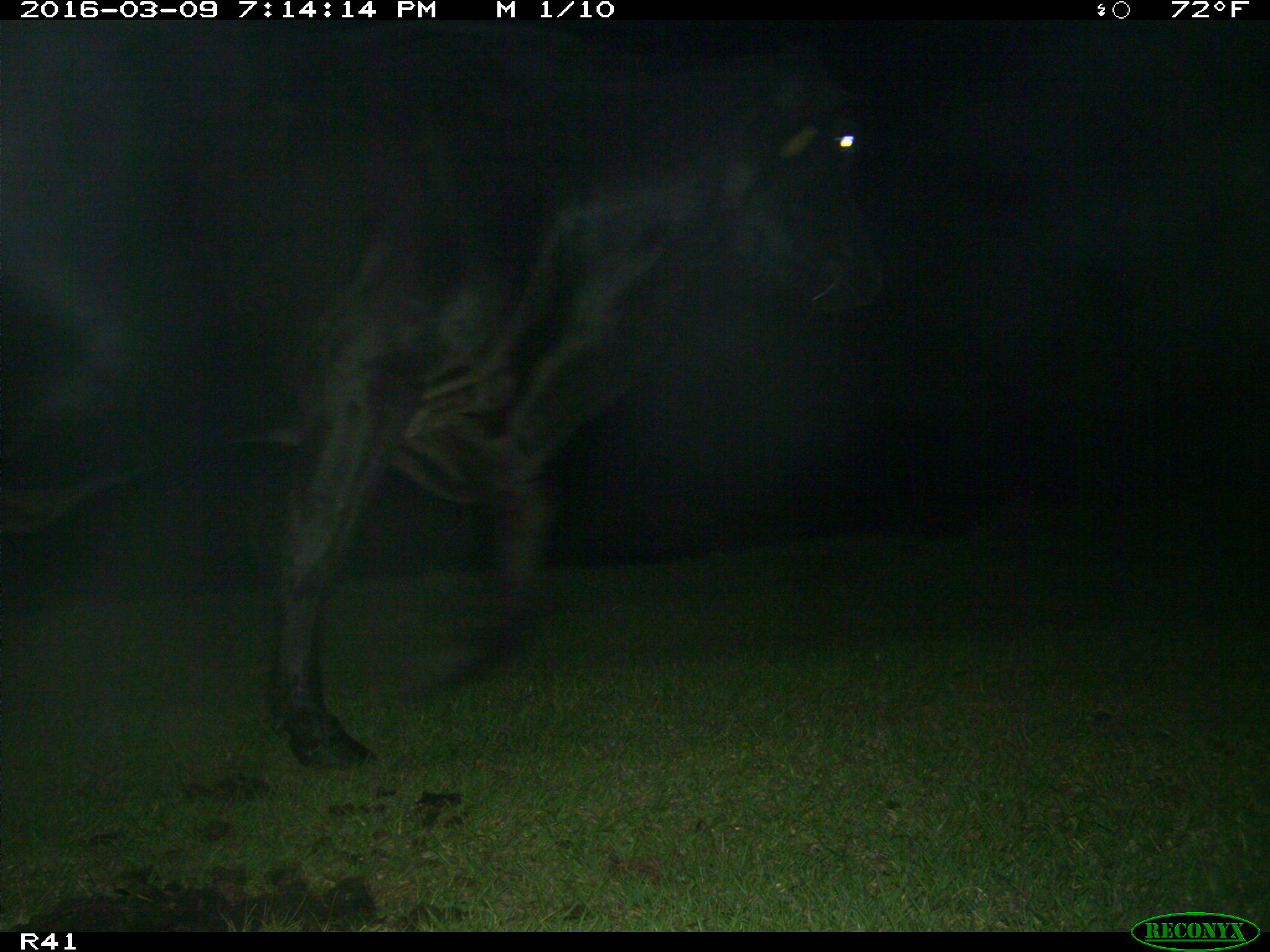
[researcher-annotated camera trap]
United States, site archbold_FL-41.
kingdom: Animalia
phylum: Chordata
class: Mammalia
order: Artiodactyla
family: Bovidae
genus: Bos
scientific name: Bos taurus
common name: domestic cow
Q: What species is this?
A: Bos taurus (domestic cow).